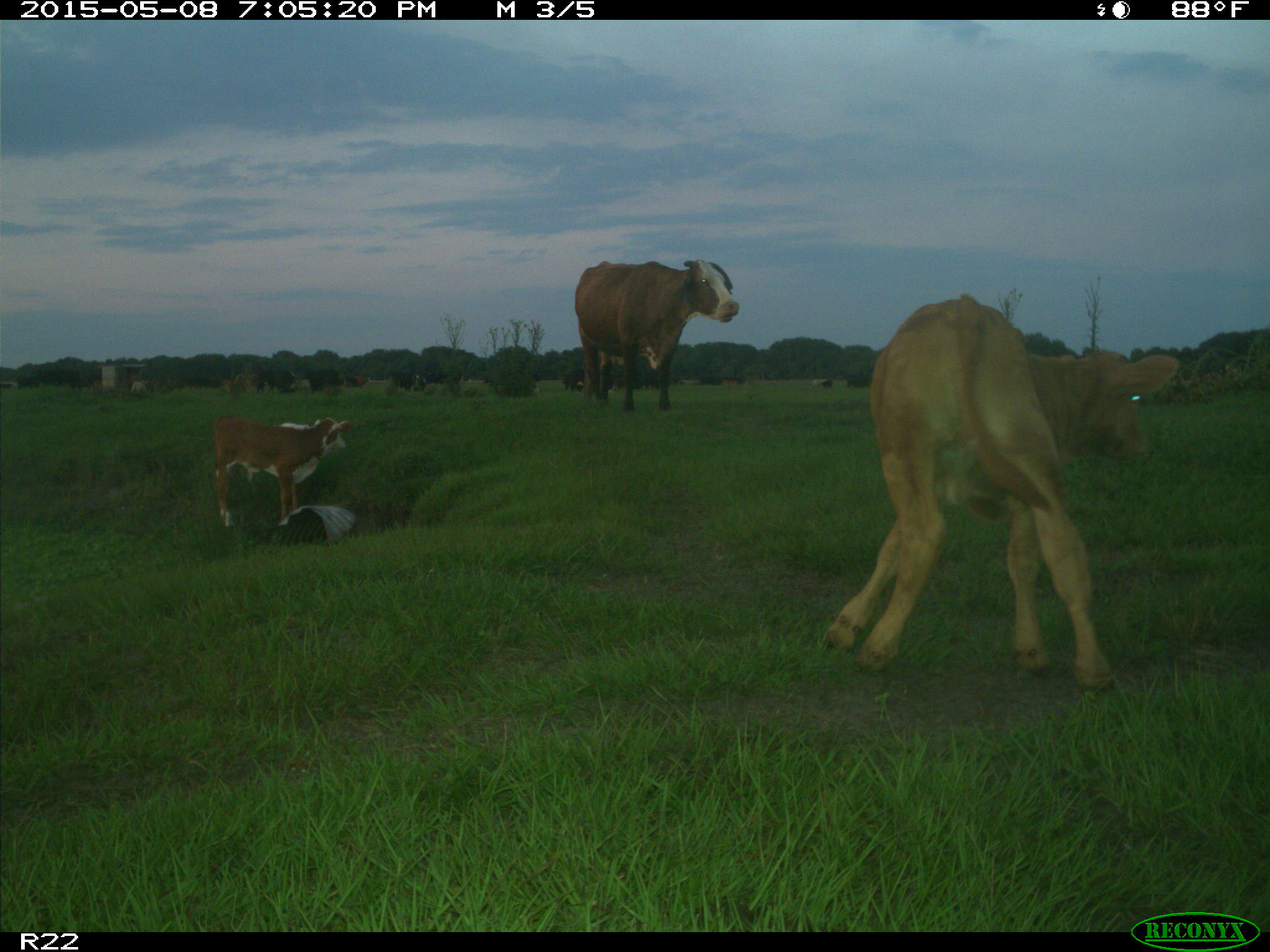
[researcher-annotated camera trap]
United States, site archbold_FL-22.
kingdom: Animalia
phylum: Chordata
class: Mammalia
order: Artiodactyla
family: Bovidae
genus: Bos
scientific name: Bos taurus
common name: domestic cow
Bos taurus (domestic cow).